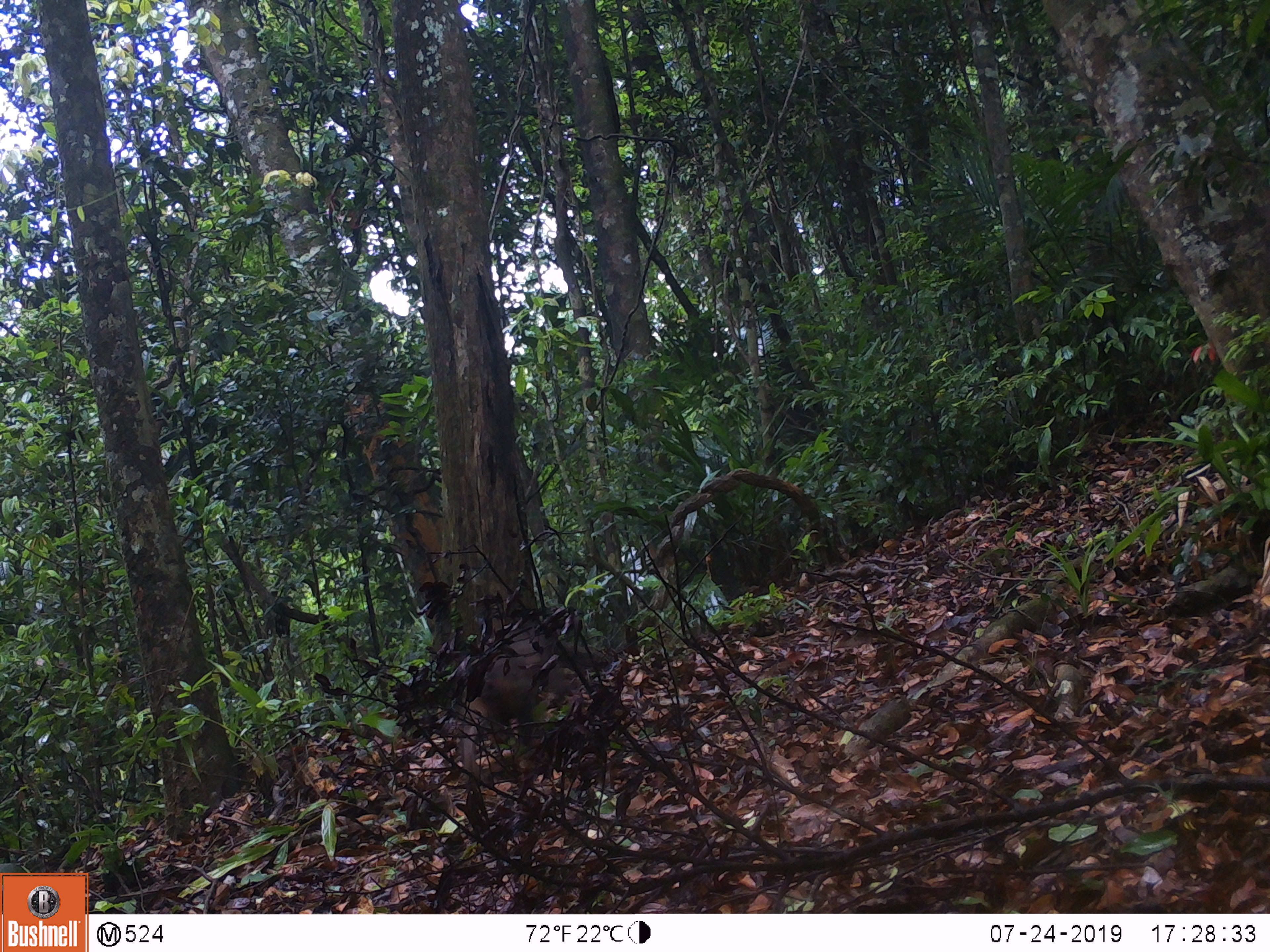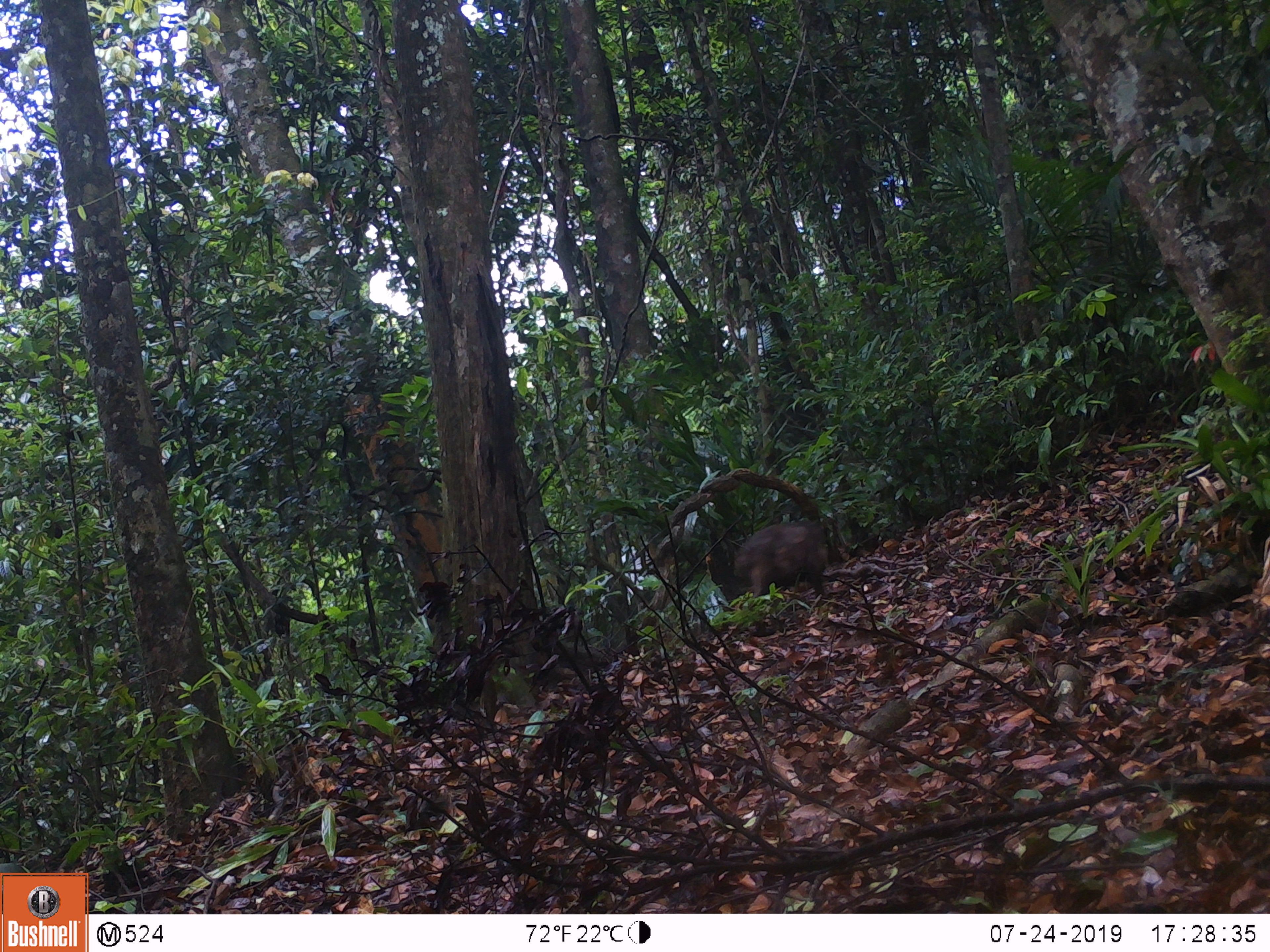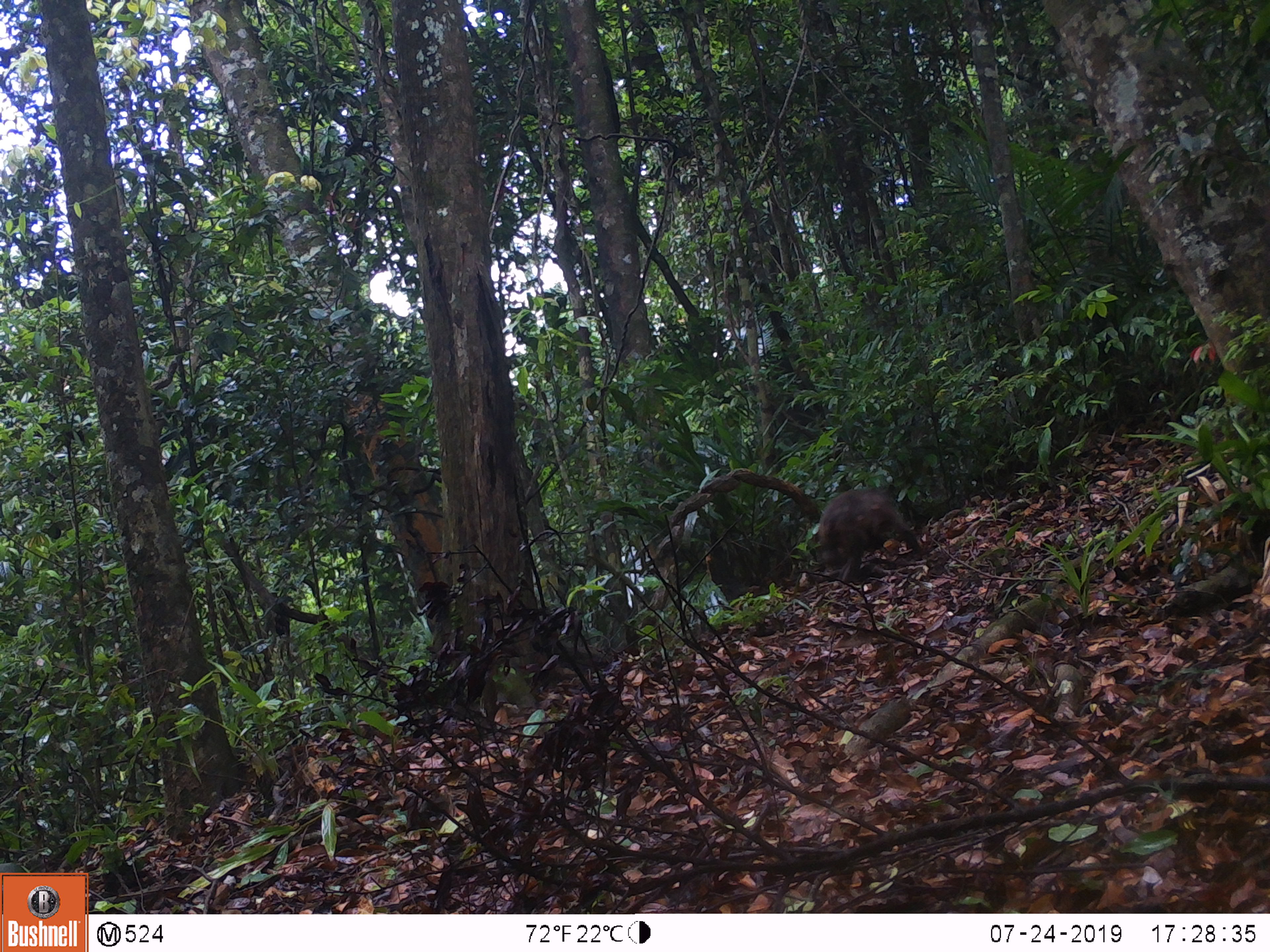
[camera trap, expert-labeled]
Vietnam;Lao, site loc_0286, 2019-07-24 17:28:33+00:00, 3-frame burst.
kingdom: Animalia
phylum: Chordata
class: Mammalia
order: Primates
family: Cercopithecidae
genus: Macaca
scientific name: Macaca arctoides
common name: stump-tailed macaque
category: stump tailed macaque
Stump tailed macaque (stump-tailed macaque) (Macaca arctoides). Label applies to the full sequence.